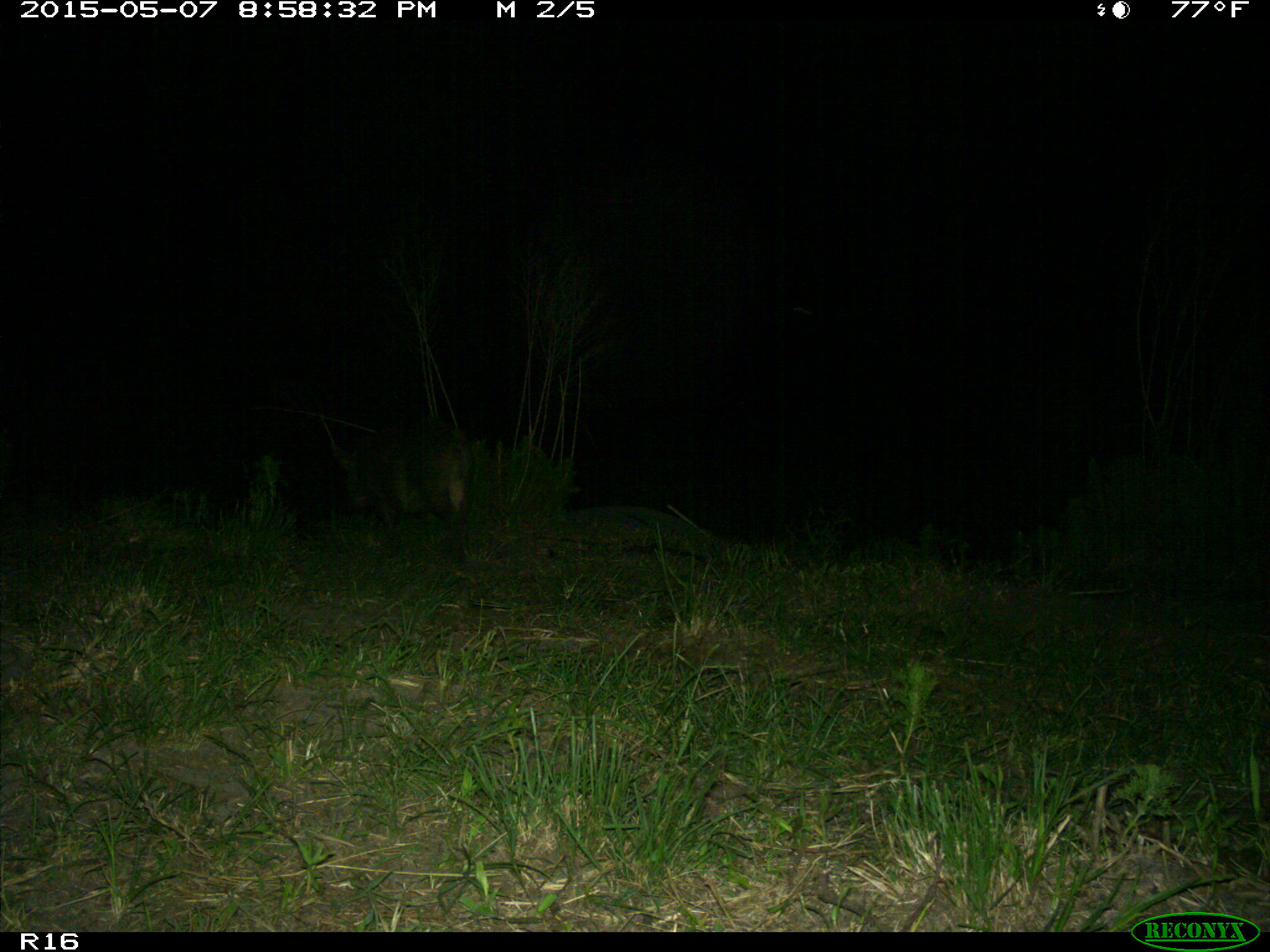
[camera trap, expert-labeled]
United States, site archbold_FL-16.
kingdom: Animalia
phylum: Chordata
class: Mammalia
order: Artiodactyla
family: Suidae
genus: Sus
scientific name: Sus scrofa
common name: wild boar